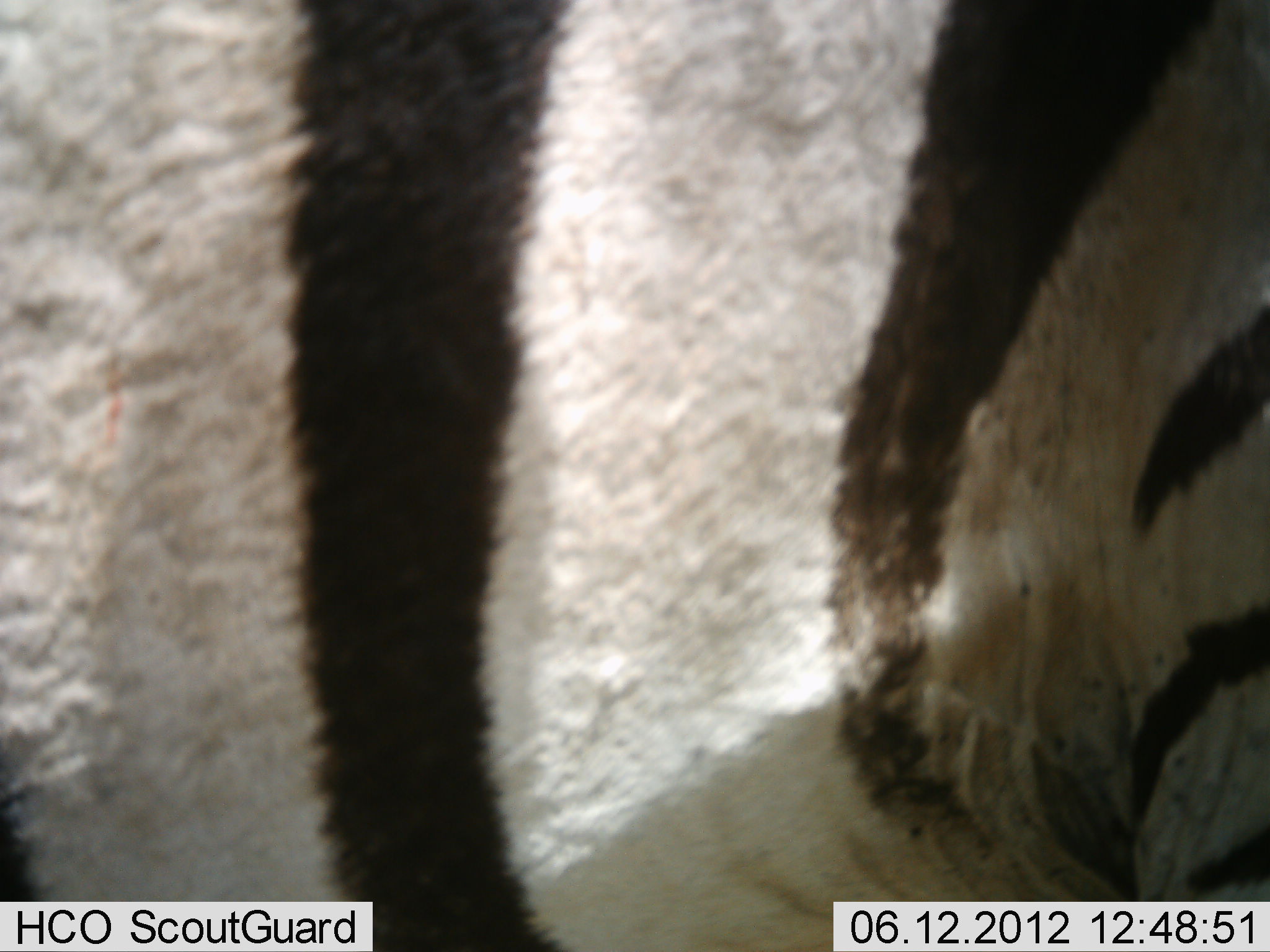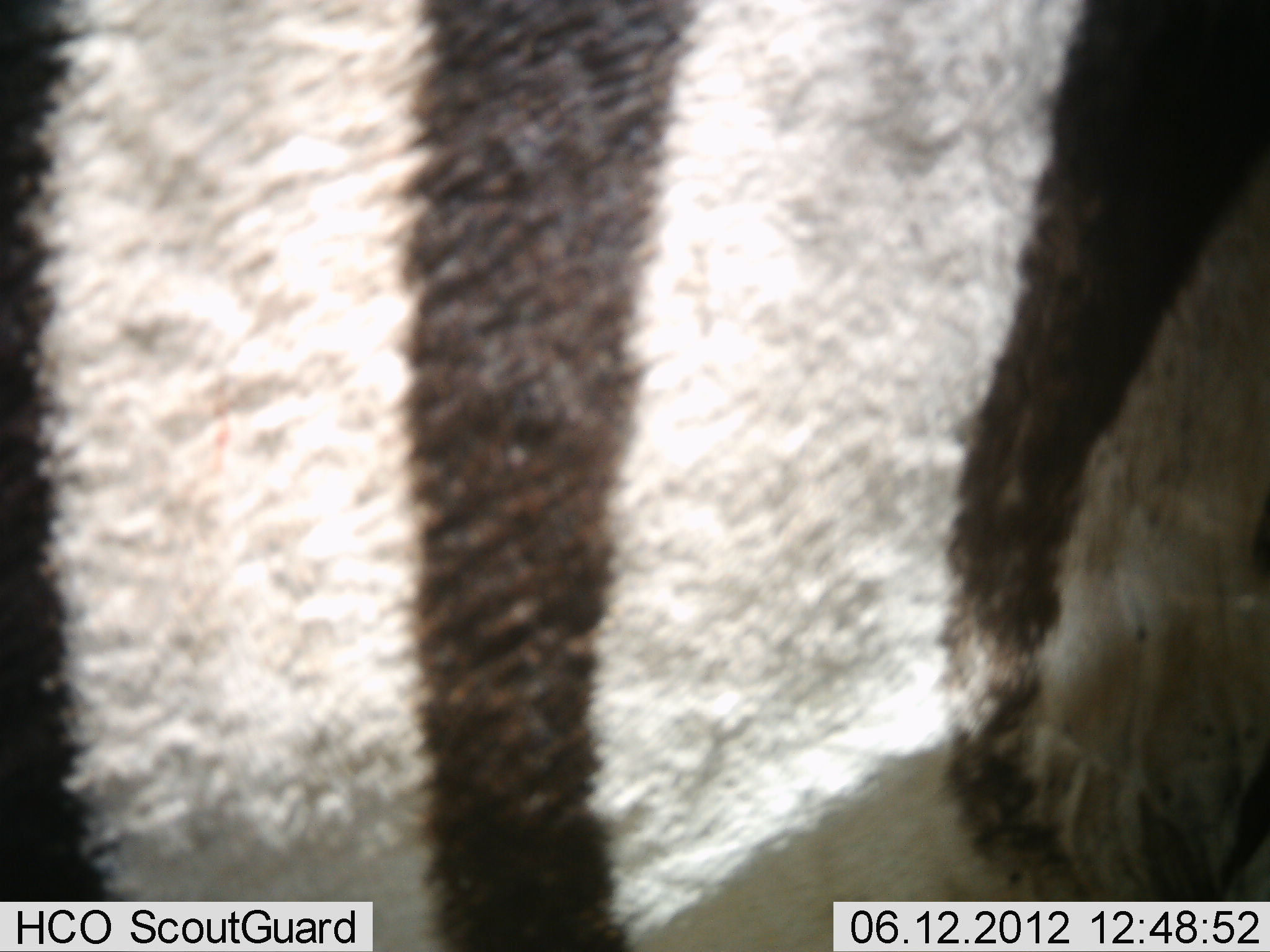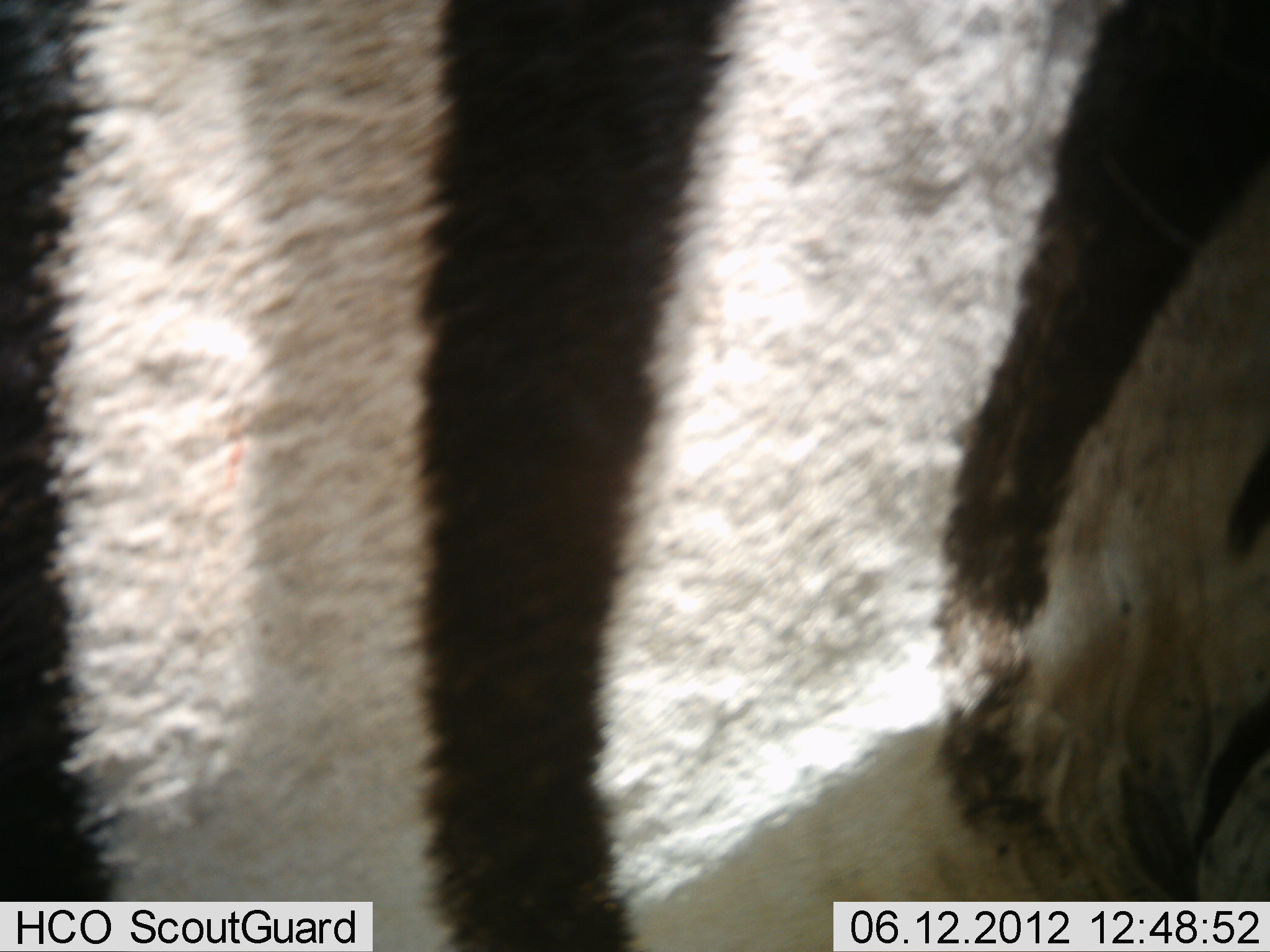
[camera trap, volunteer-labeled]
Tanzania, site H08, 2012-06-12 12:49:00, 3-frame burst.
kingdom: Animalia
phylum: Chordata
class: Mammalia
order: Perissodactyla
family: Equidae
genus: Equus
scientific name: Equus quagga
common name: plains zebra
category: zebra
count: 1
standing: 50%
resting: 0%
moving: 40%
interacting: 10%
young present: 0%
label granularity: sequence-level